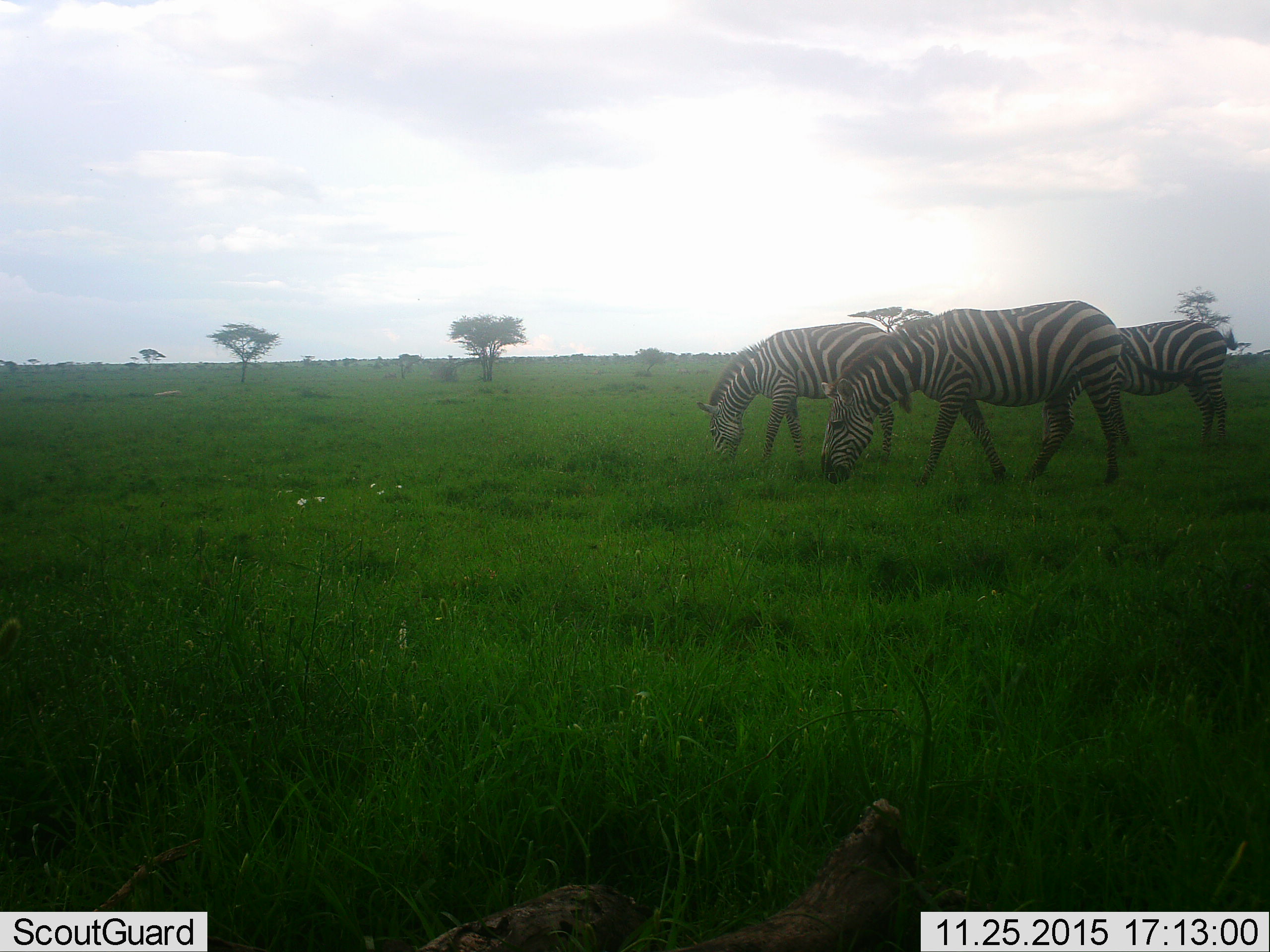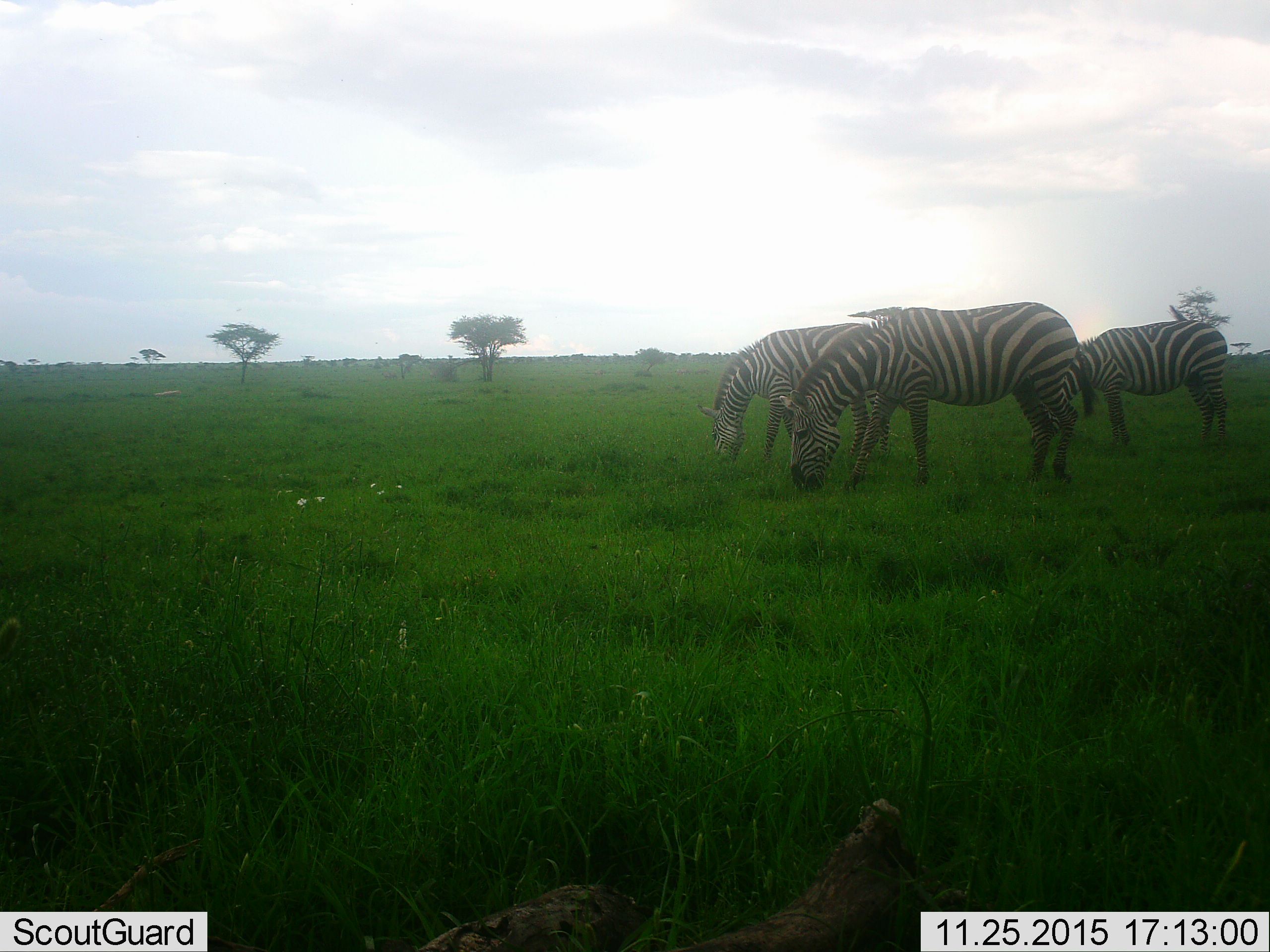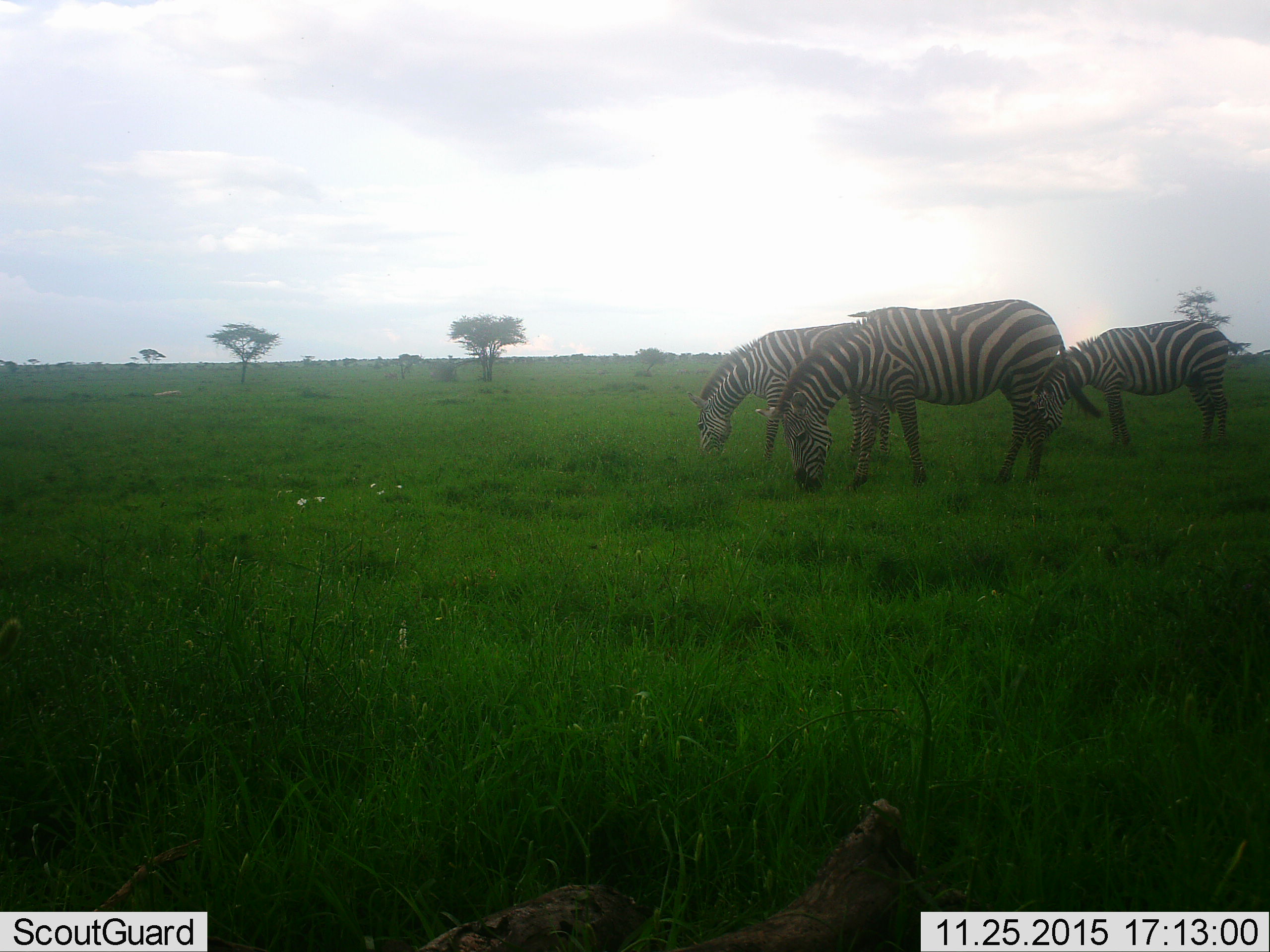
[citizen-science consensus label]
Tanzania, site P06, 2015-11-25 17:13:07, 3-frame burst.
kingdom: Animalia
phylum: Chordata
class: Mammalia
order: Perissodactyla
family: Equidae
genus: Equus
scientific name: Equus quagga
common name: plains zebra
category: zebra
Zebra (plains zebra) (Equus quagga), count 3. Behavior (volunteer vote fractions): standing 50%, resting 0%, moving 20%, interacting 10%. Young present (vote fraction): 10%. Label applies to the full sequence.